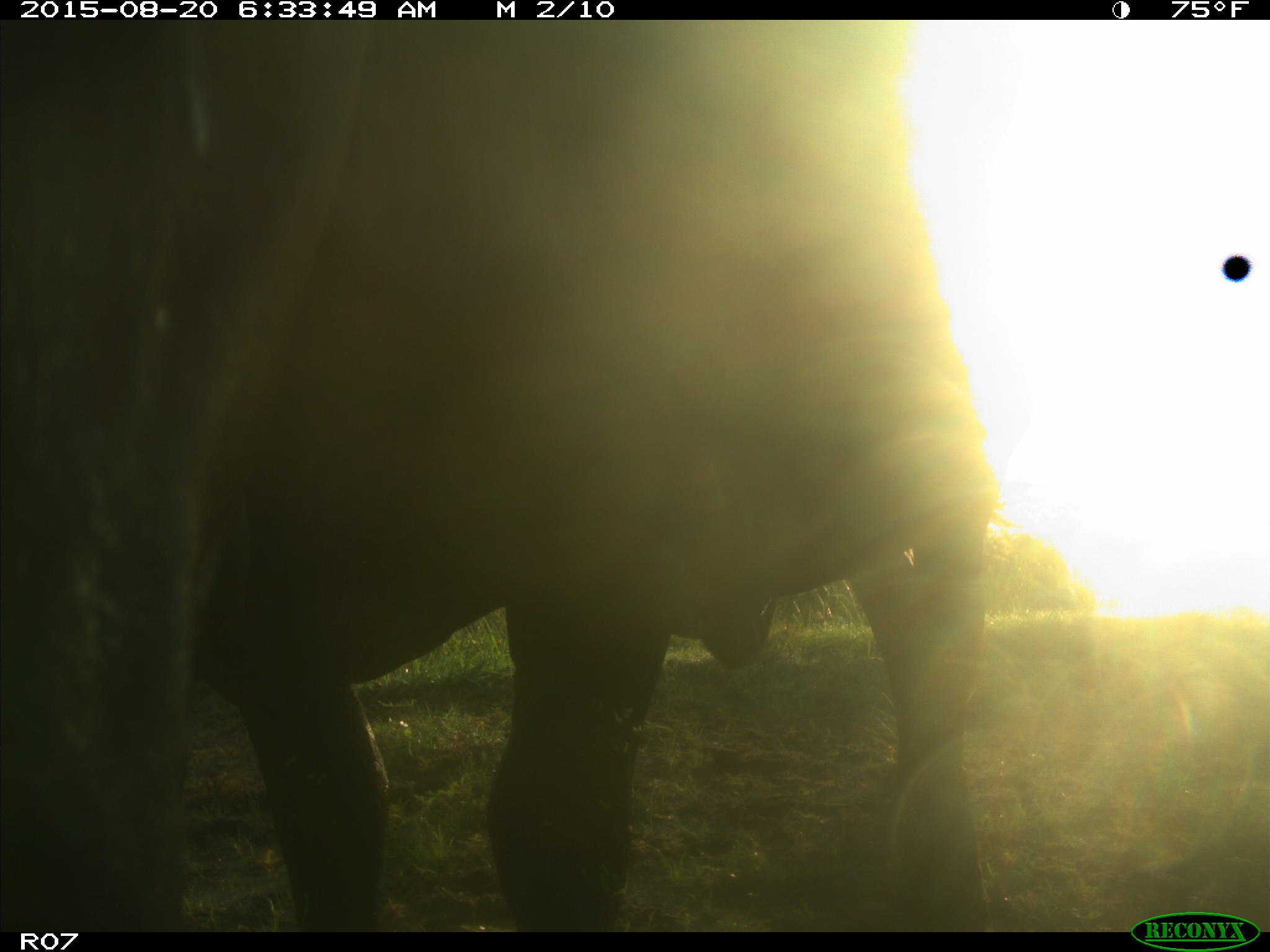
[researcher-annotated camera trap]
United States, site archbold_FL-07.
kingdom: Animalia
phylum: Chordata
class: Mammalia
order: Artiodactyla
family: Bovidae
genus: Bos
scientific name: Bos taurus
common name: domestic cow